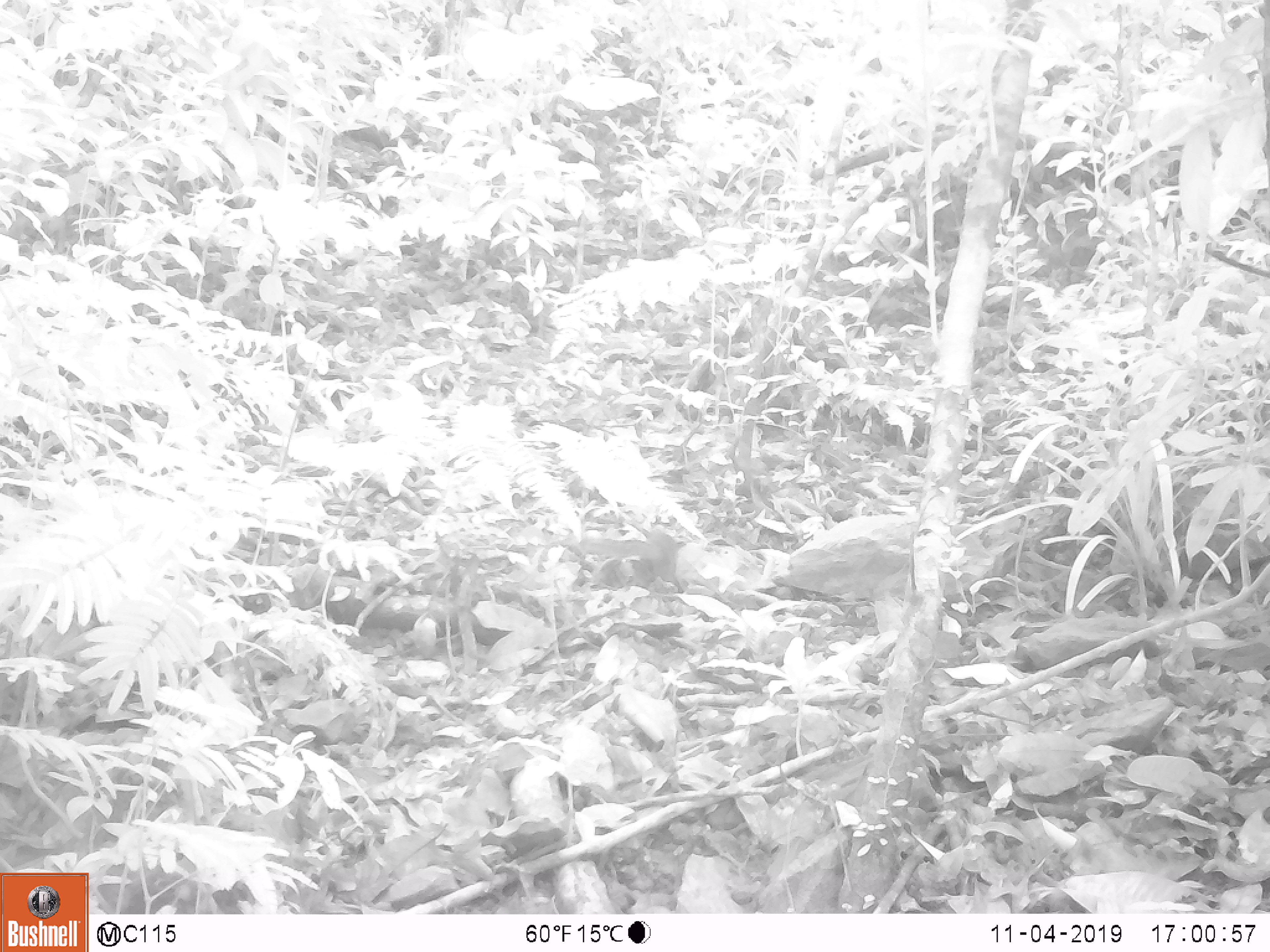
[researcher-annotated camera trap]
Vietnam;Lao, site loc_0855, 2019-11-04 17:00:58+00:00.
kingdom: Animalia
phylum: Chordata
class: Mammalia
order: Rodentia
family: Sciuridae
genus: Dremomys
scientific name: Dremomys rufigenis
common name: red-cheeked squirrel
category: red cheeked squirrel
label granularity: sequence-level